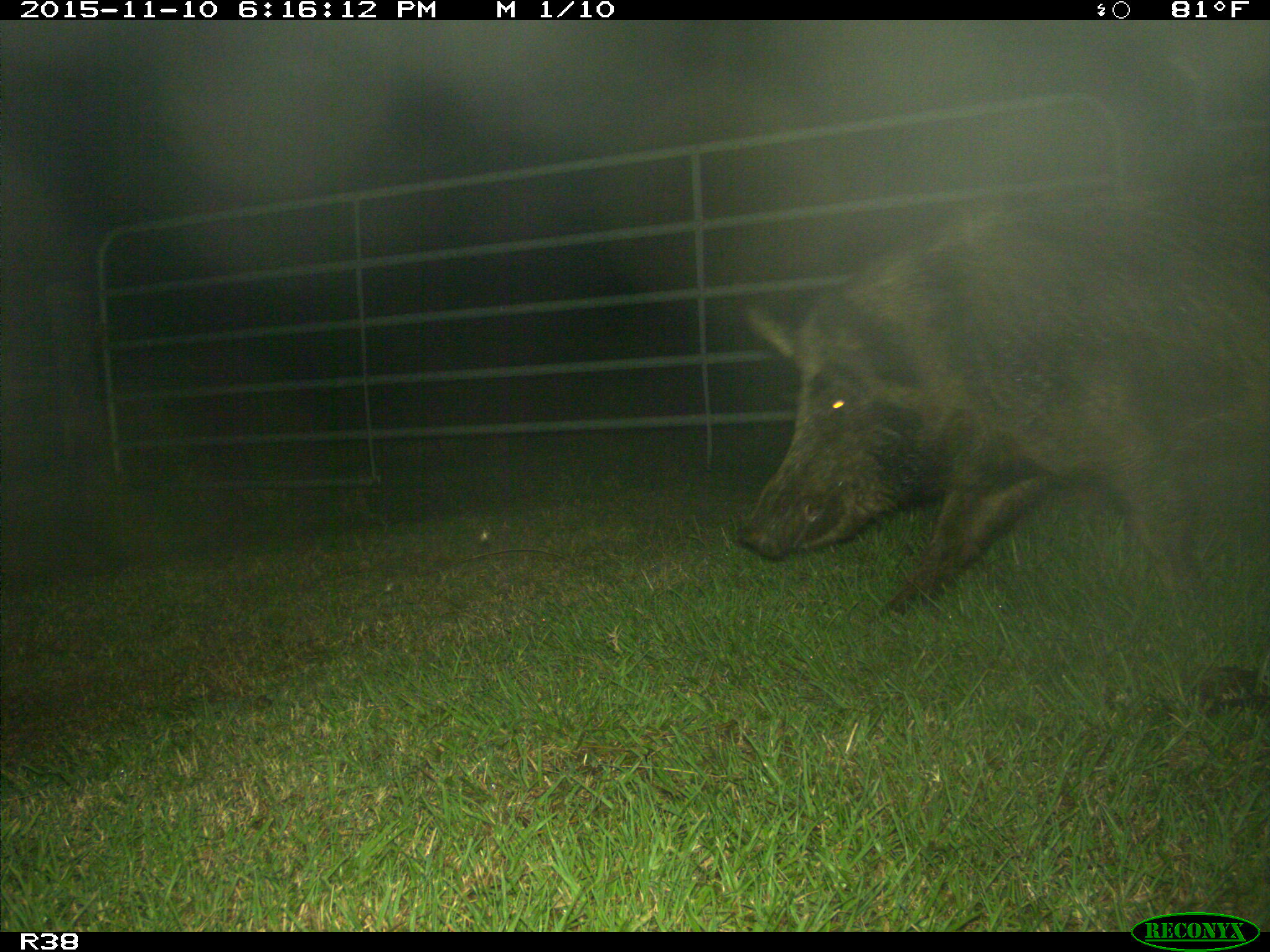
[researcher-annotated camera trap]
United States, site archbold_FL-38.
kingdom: Animalia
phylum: Chordata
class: Mammalia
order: Artiodactyla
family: Suidae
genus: Sus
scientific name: Sus scrofa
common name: wild boar